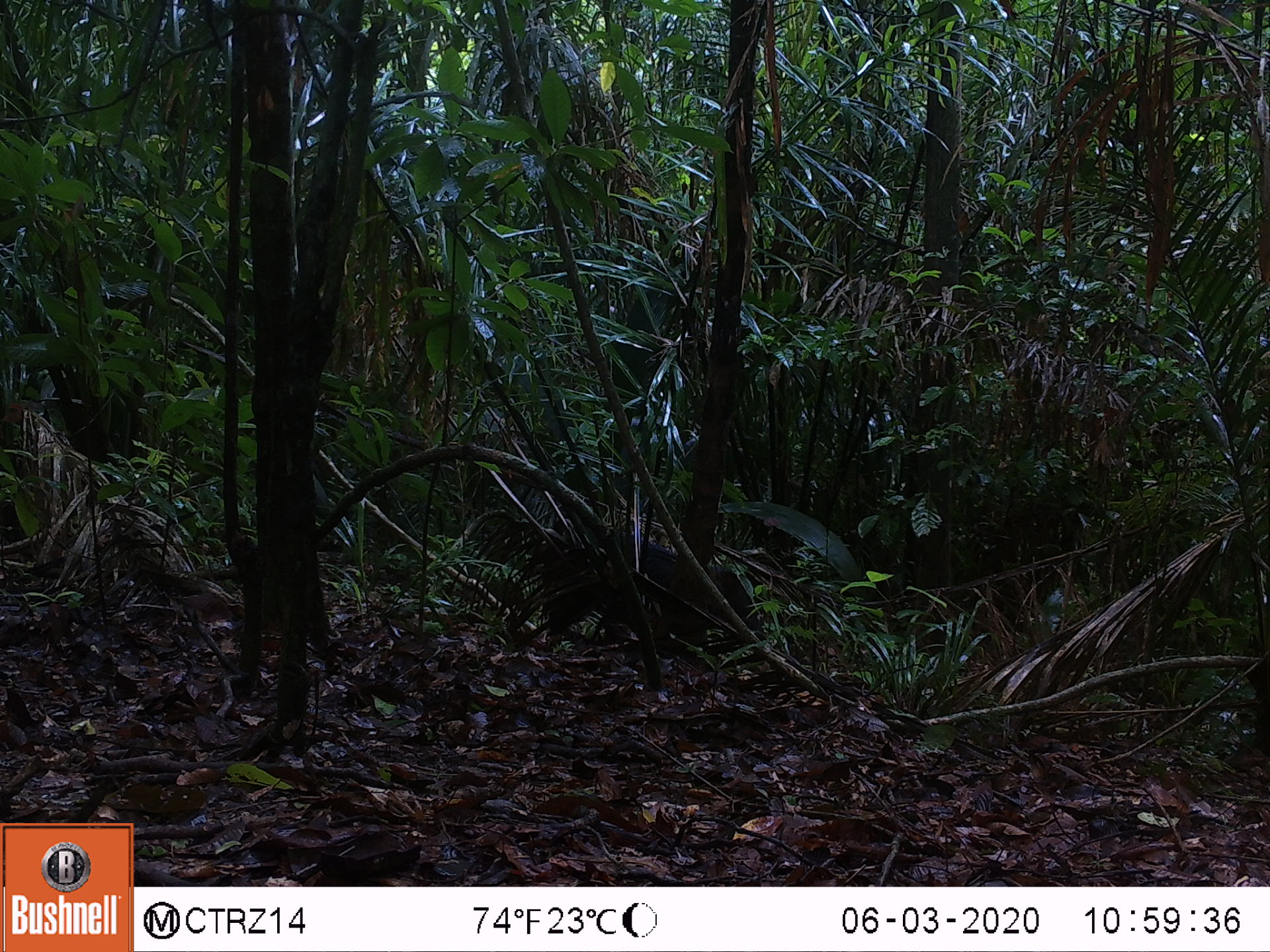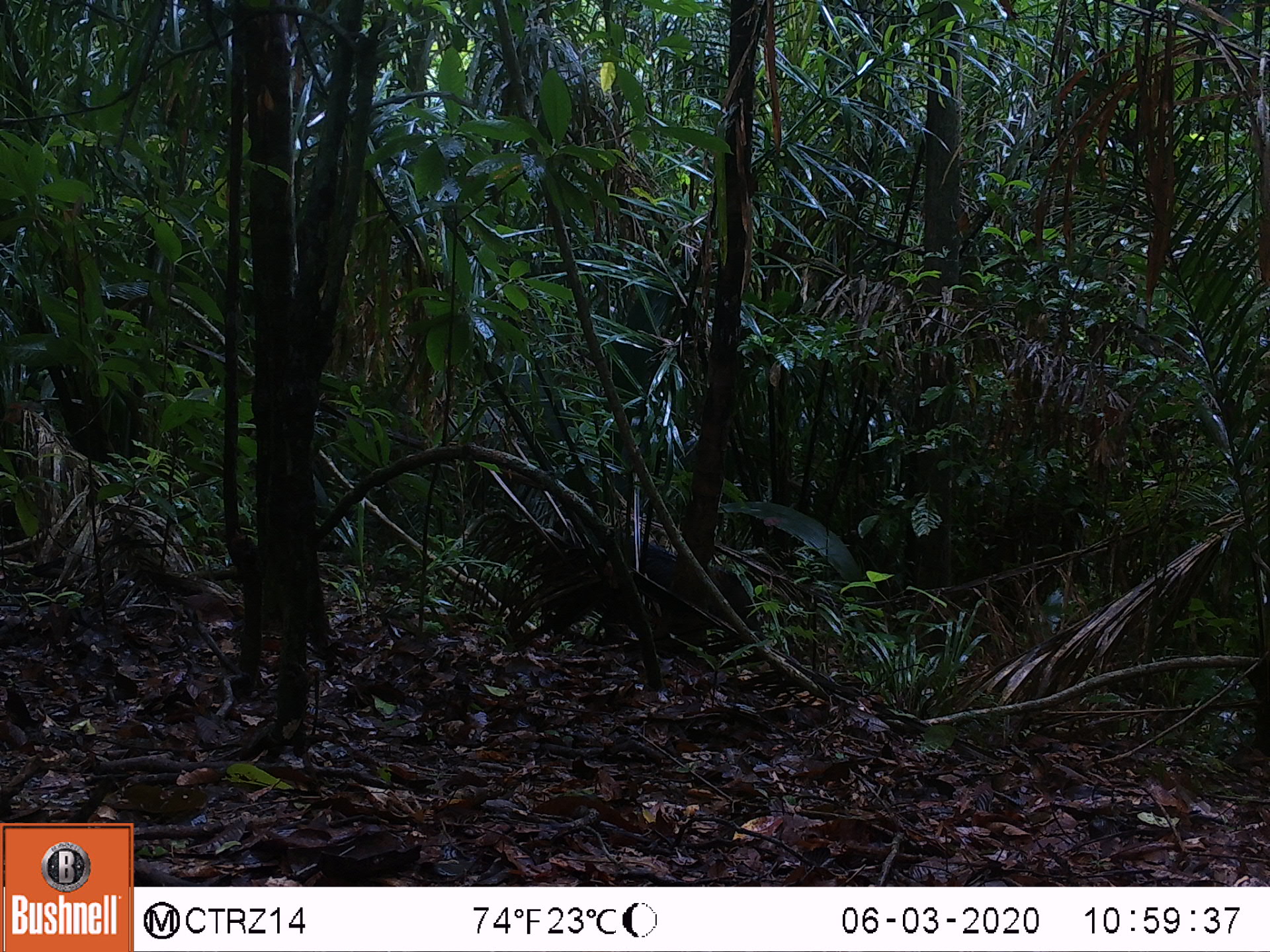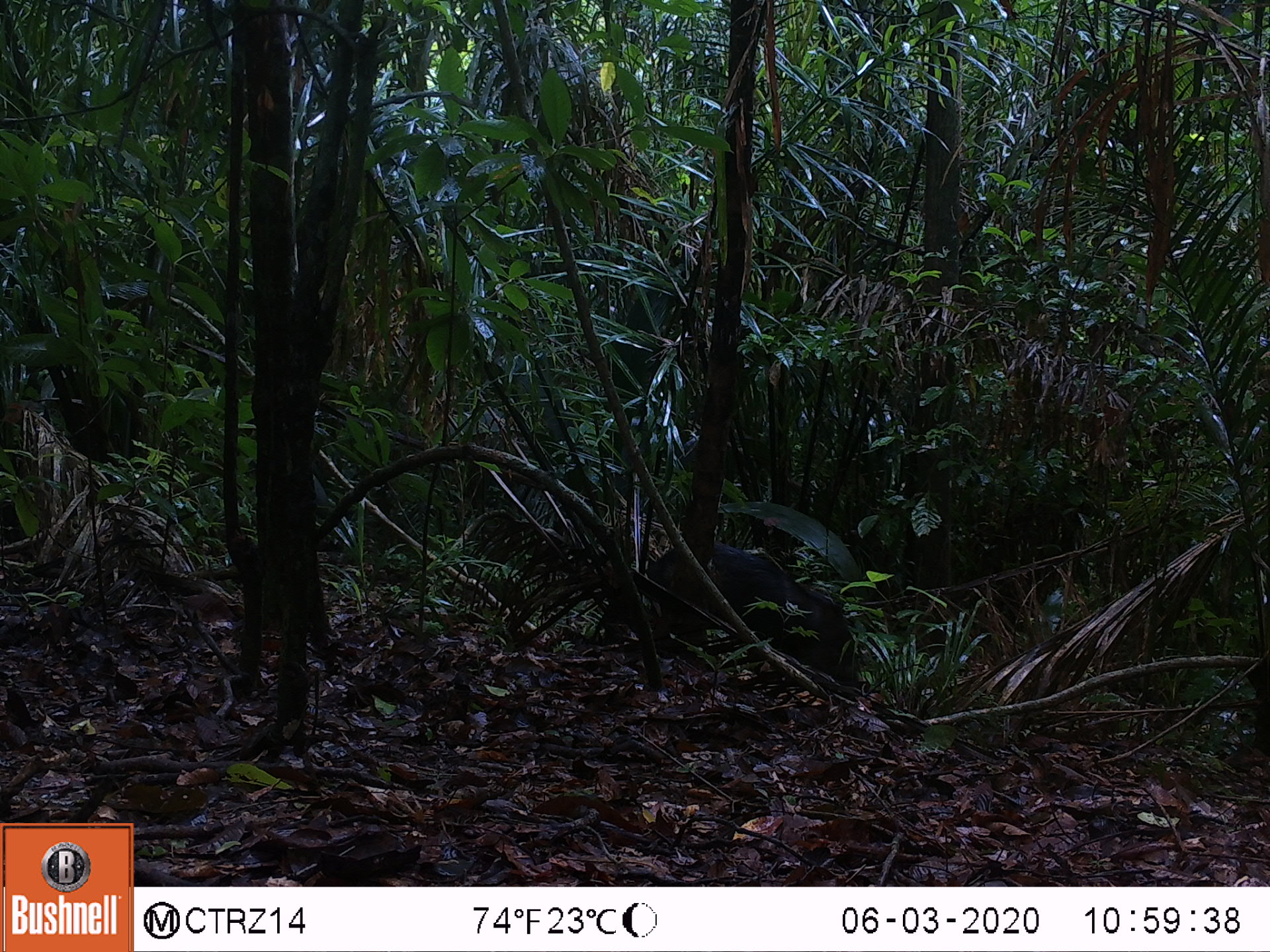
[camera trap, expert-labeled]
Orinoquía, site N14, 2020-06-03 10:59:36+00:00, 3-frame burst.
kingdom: Animalia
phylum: Chordata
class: Mammalia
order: Artiodactyla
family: Tayassuidae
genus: Pecari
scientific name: Pecari tajacu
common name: collared peccary